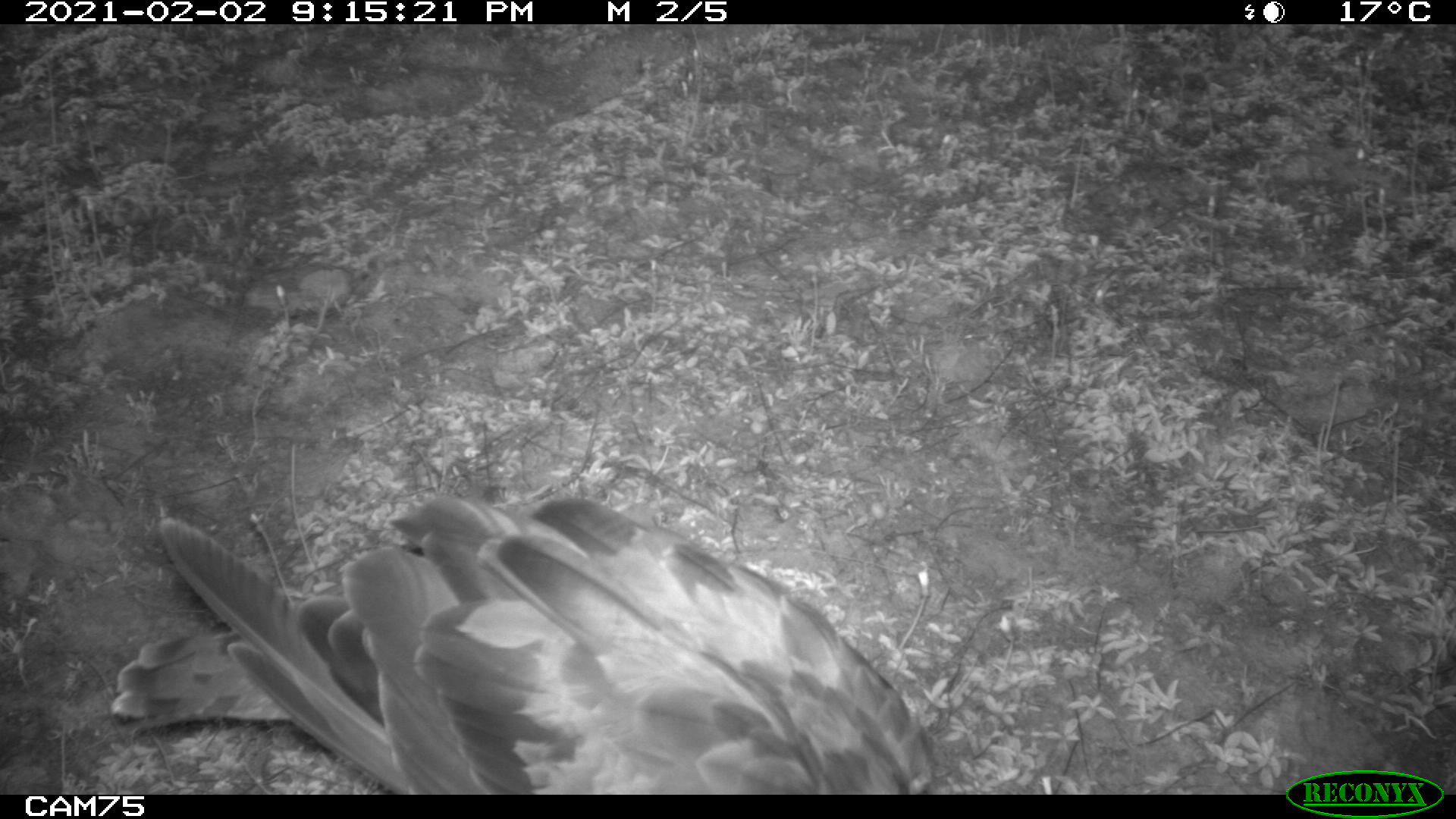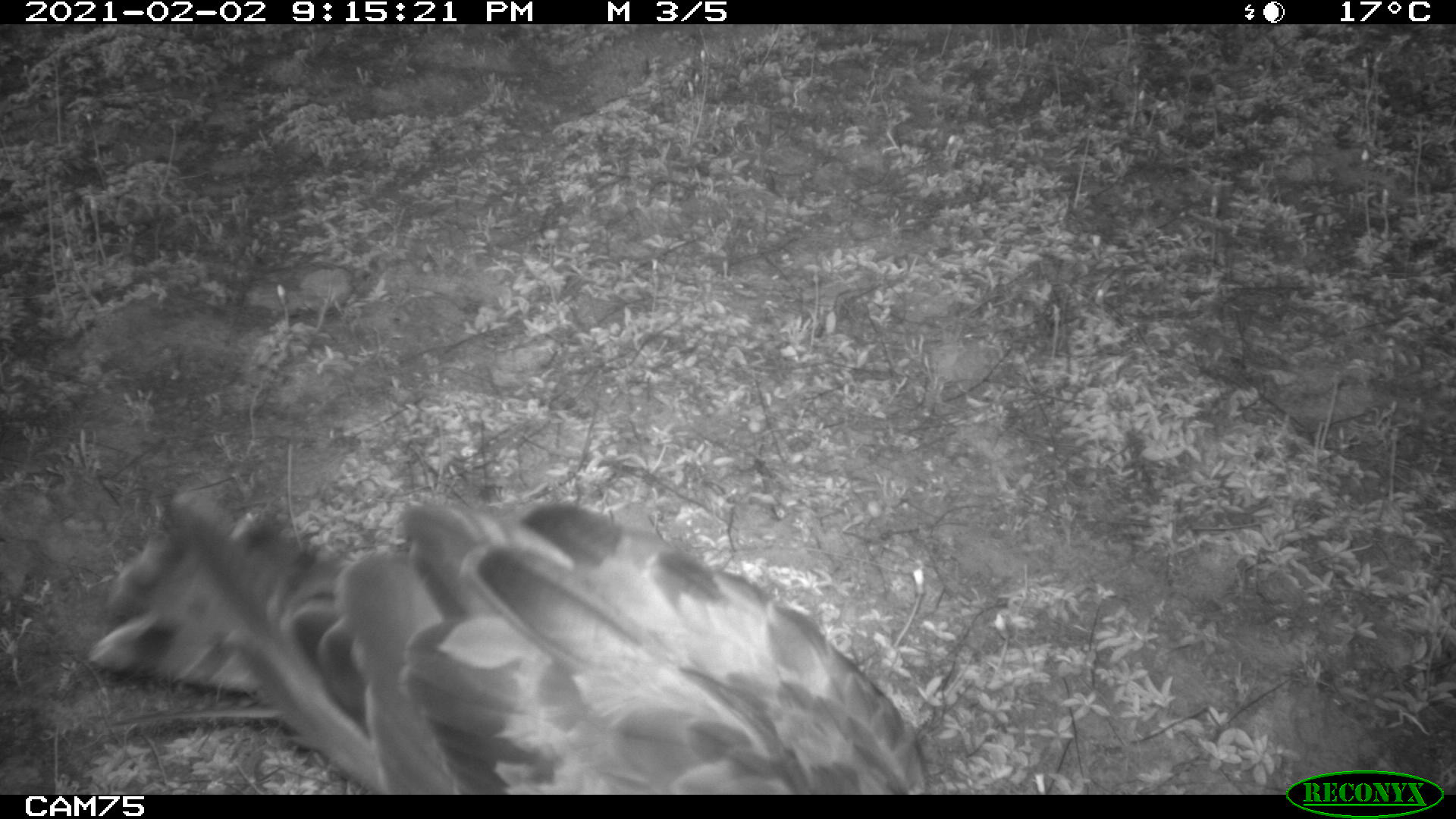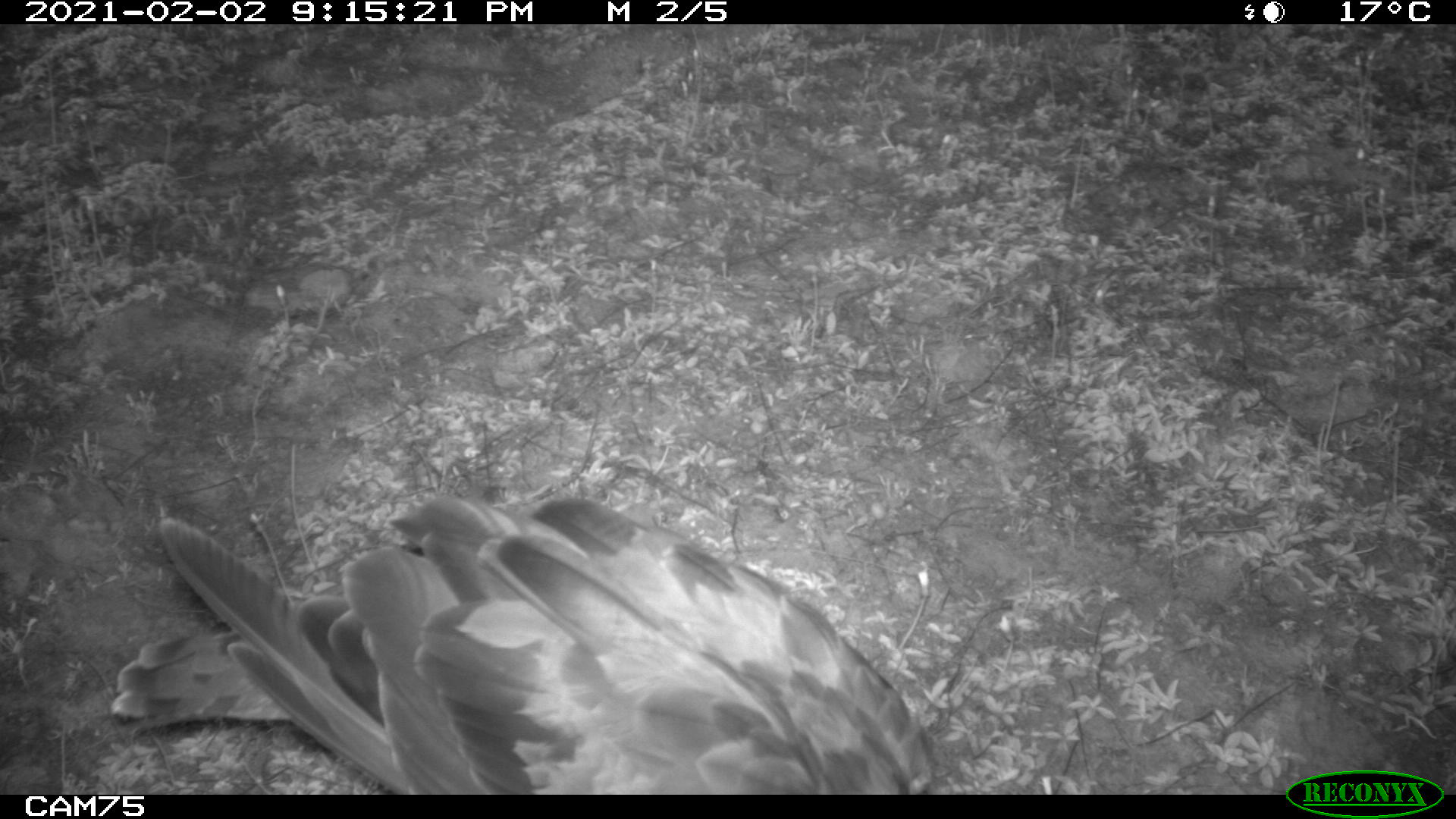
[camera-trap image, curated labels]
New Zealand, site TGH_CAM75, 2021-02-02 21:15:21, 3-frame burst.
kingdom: Animalia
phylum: Chordata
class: Aves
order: Accipitriformes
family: Accipitridae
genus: Circus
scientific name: Circus approximans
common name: swamp harrier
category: harrier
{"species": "harrier (swamp harrier) (Circus approximans)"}